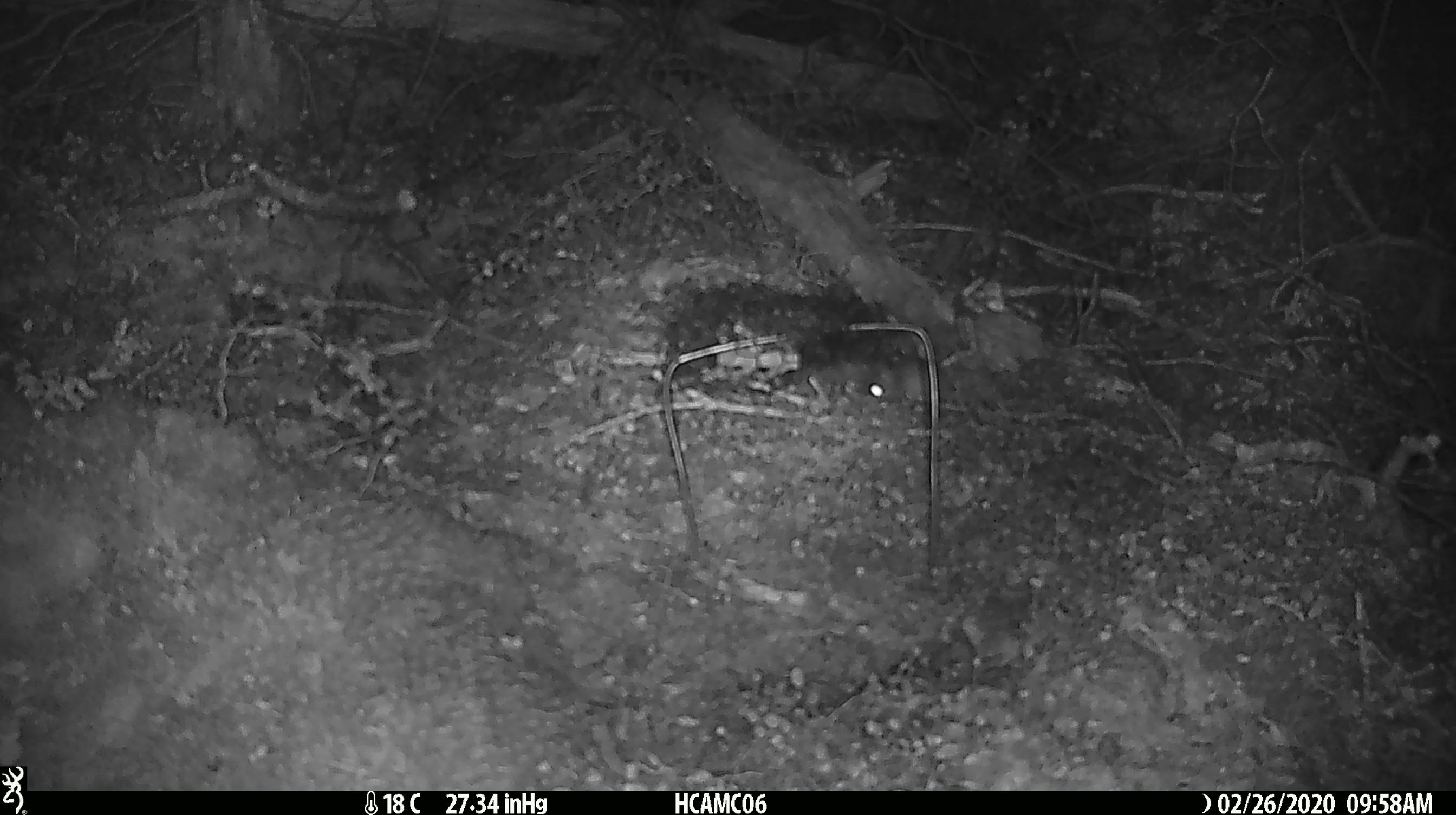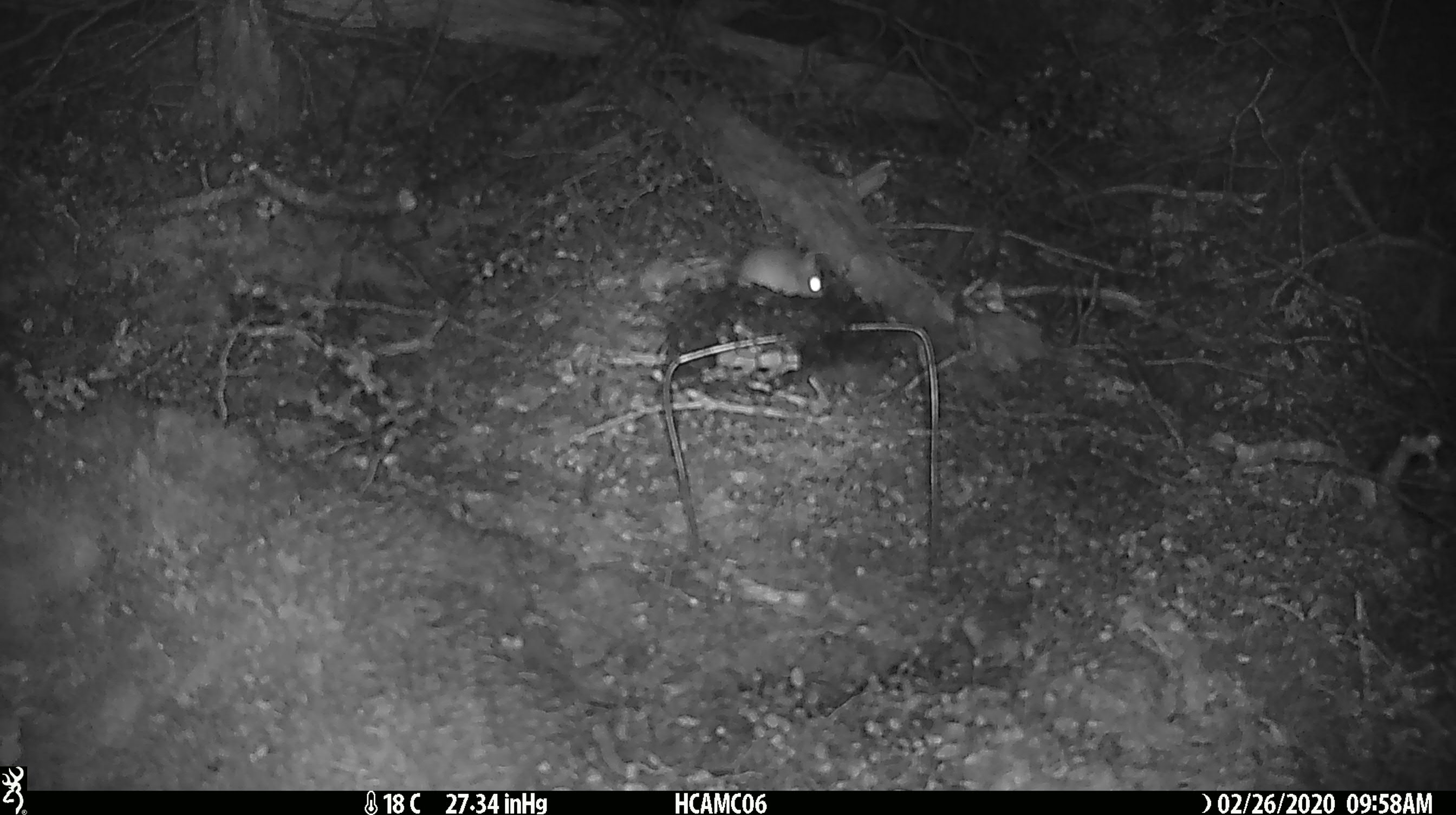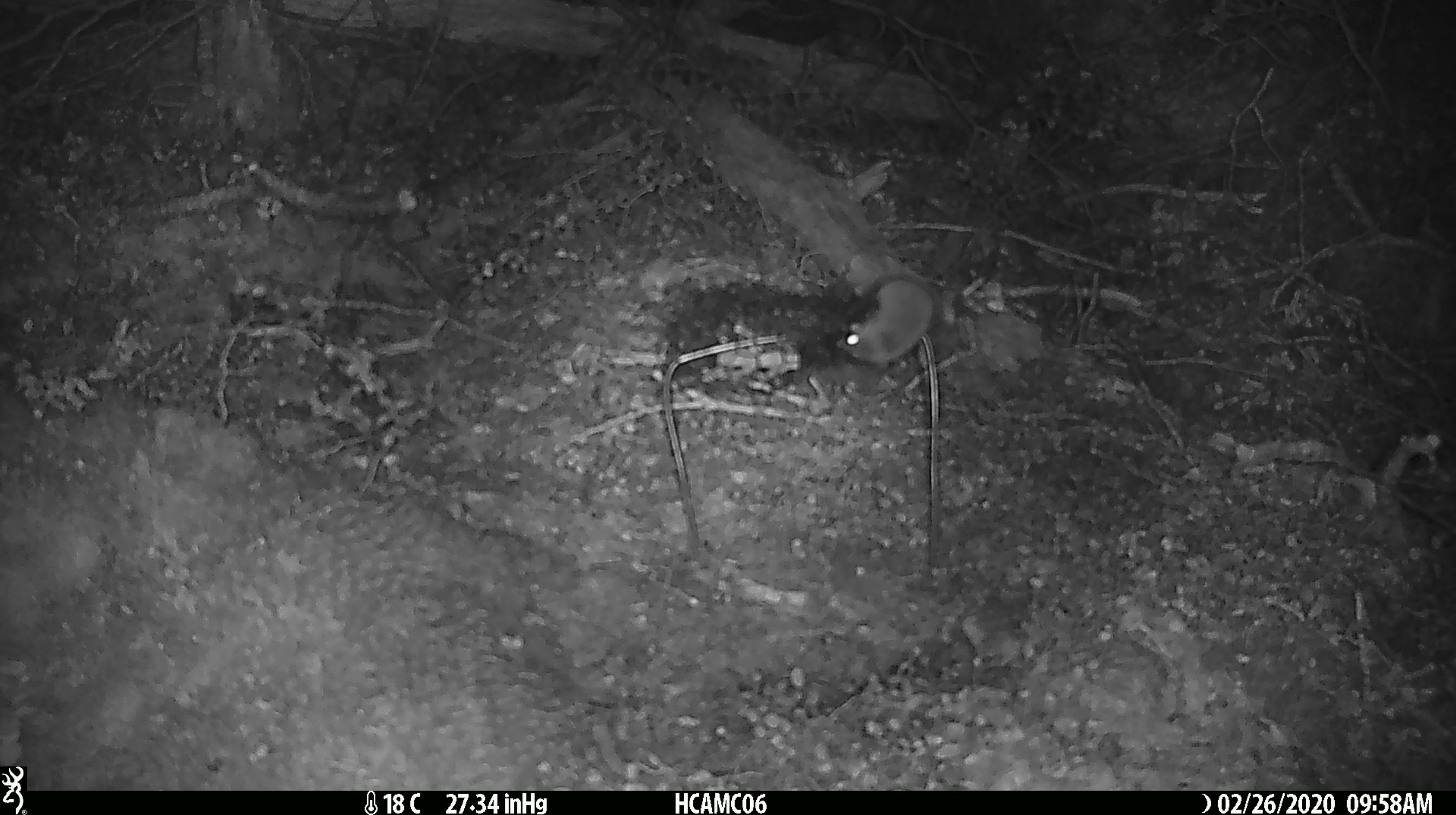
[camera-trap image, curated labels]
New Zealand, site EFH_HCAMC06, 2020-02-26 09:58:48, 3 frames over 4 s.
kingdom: Animalia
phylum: Chordata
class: Mammalia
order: Rodentia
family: Muridae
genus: Mus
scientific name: Mus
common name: mouse